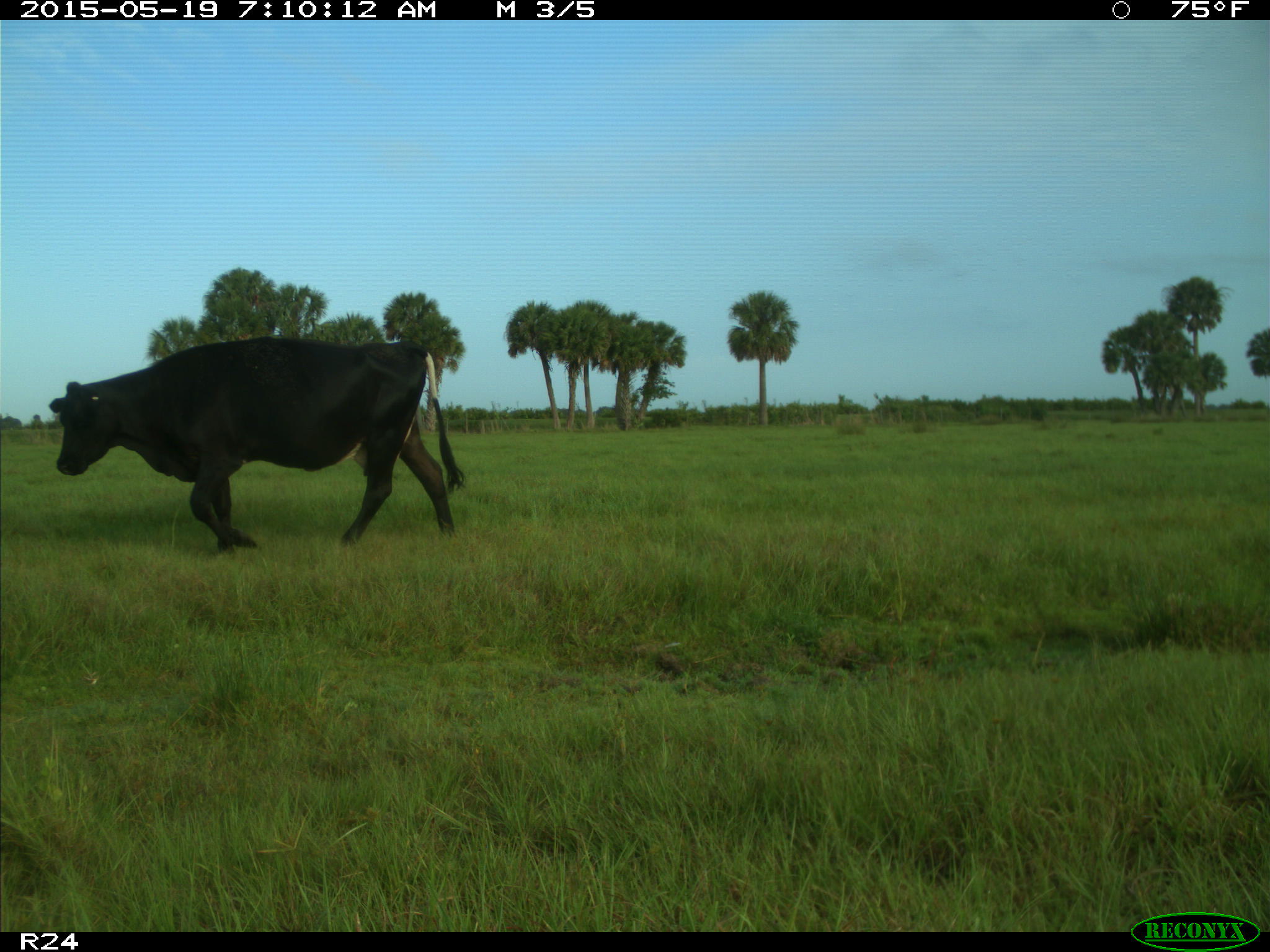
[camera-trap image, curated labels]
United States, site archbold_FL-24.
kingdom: Animalia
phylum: Chordata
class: Mammalia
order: Artiodactyla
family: Bovidae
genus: Bos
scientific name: Bos taurus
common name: domestic cow